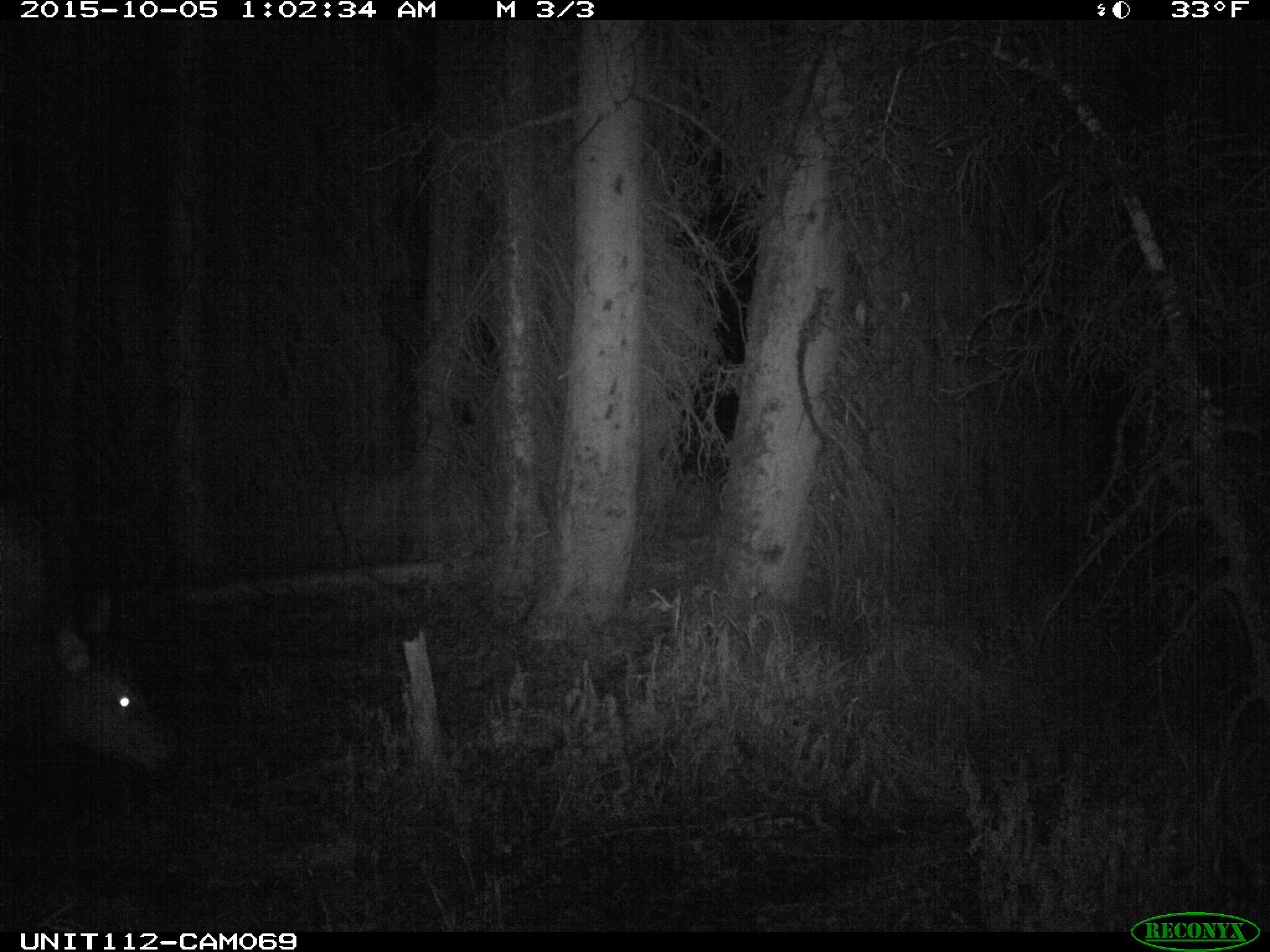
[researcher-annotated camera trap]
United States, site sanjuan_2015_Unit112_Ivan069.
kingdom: Animalia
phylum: Chordata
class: Mammalia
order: Artiodactyla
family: Cervidae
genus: Cervus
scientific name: Cervus elaphus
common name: red deer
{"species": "Cervus elaphus (red deer)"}